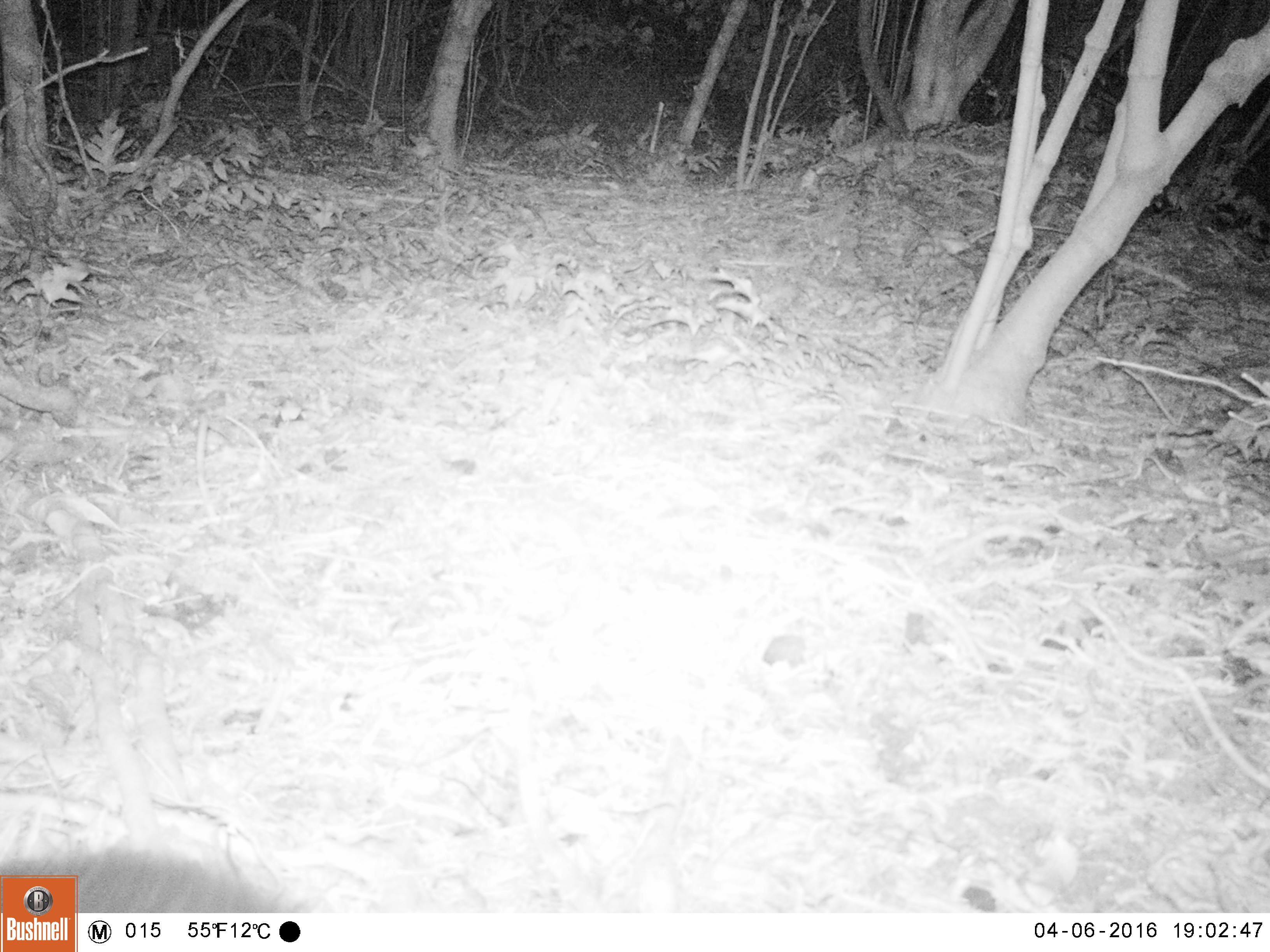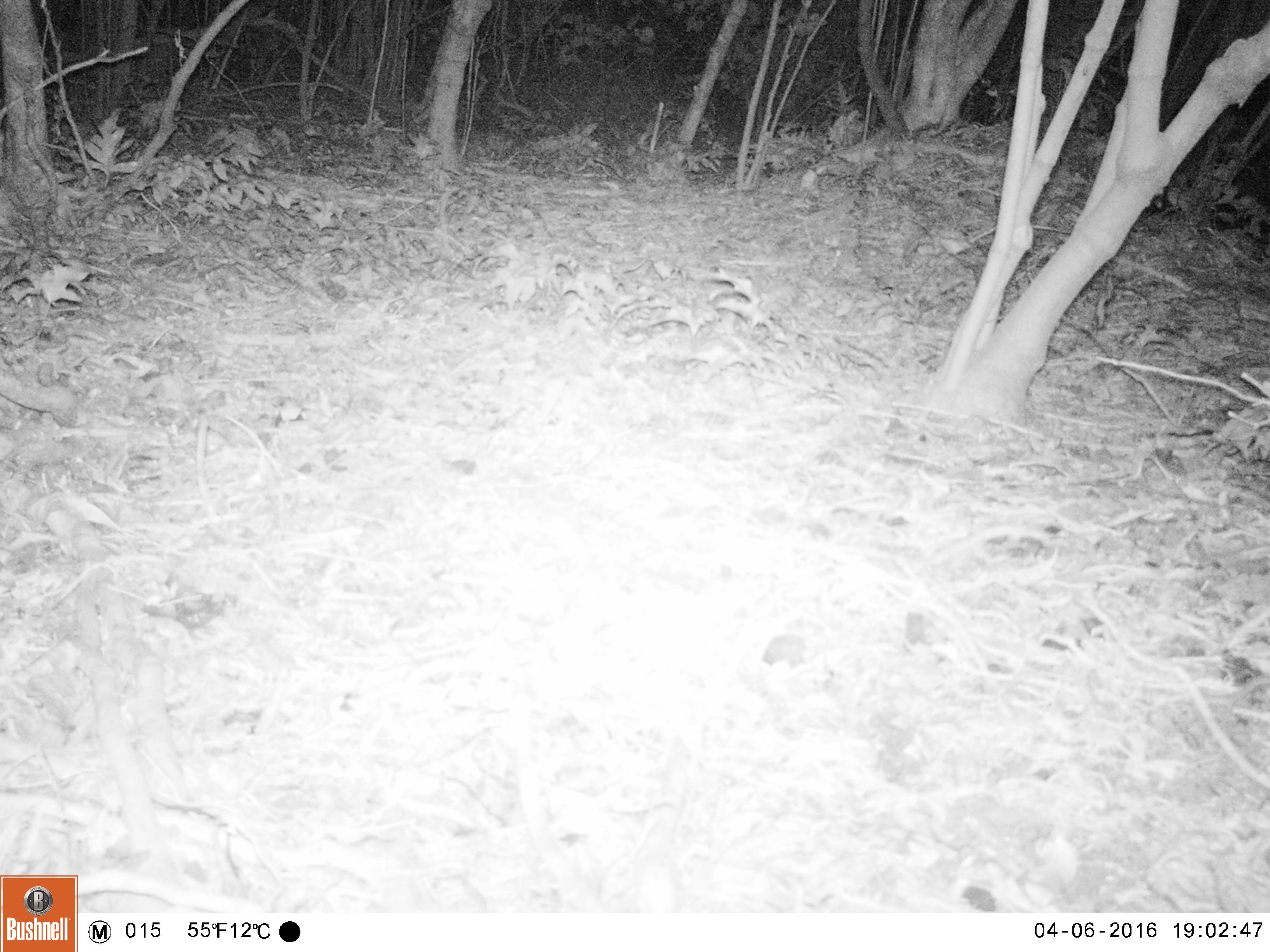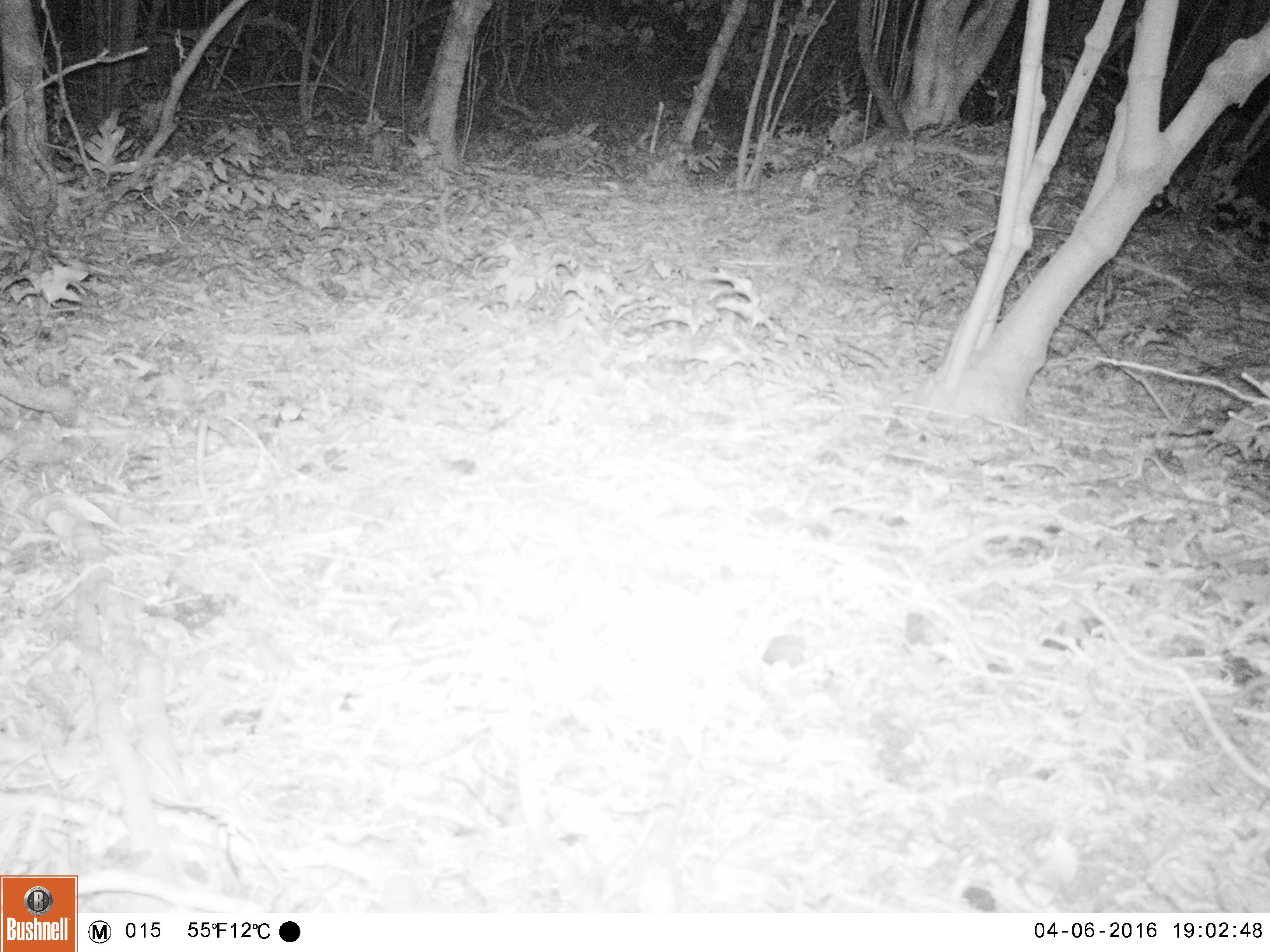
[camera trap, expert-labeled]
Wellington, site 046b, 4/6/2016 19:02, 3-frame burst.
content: unidentified animal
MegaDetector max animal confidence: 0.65